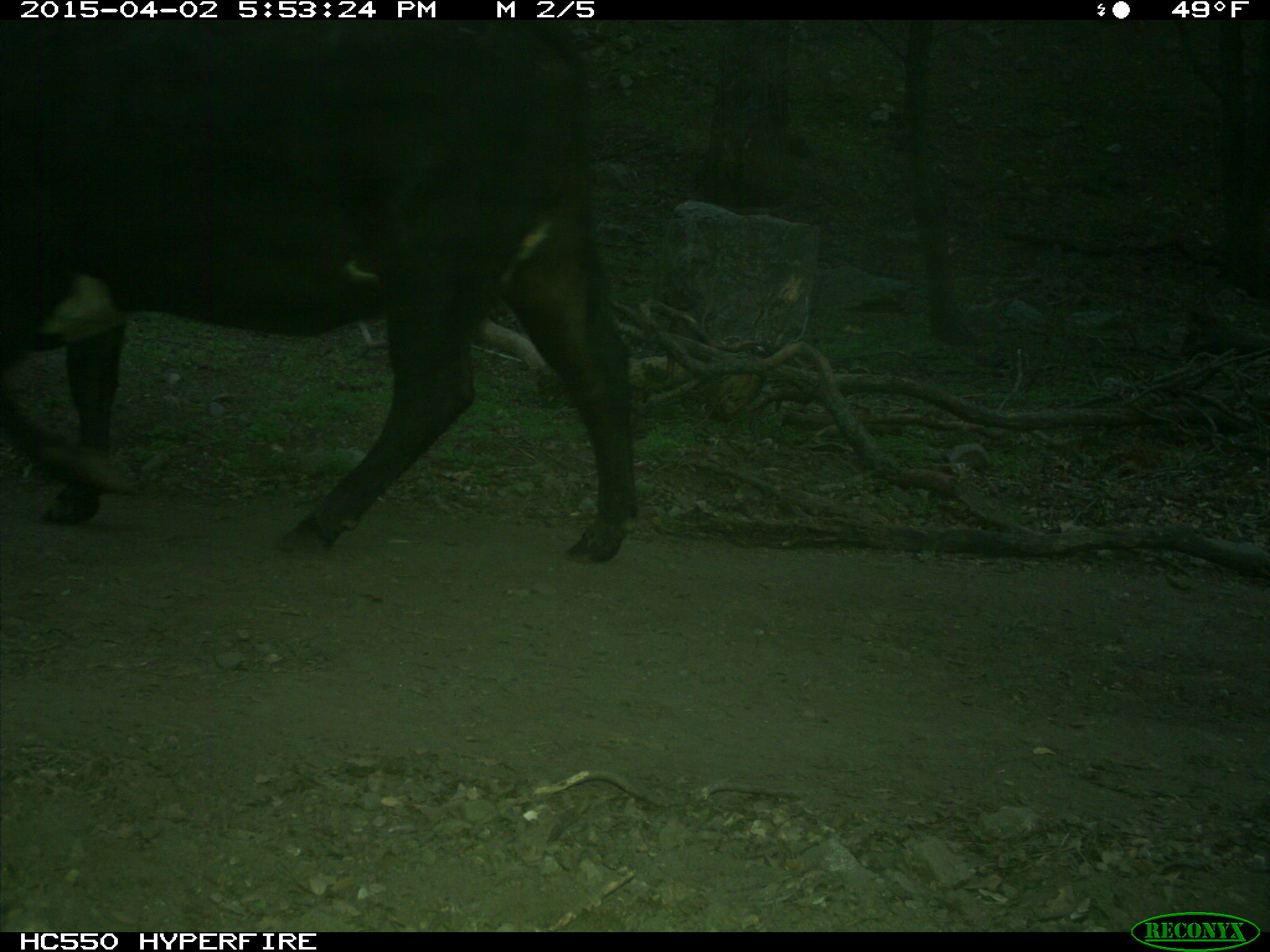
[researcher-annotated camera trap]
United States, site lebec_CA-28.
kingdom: Animalia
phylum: Chordata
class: Mammalia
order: Artiodactyla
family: Bovidae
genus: Bos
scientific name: Bos taurus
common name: domestic cow